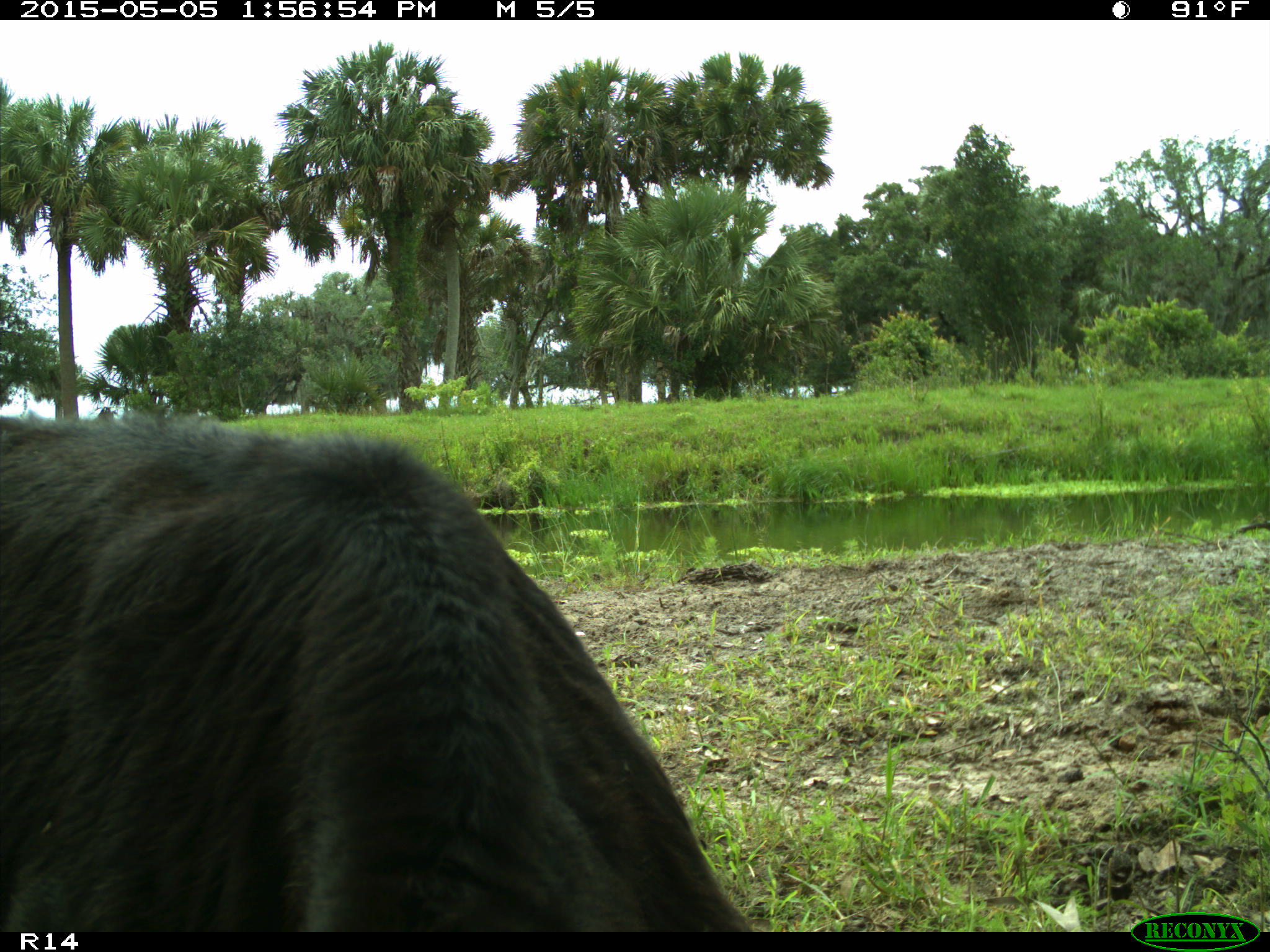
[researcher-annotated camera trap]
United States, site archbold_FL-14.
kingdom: Animalia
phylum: Chordata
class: Mammalia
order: Artiodactyla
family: Bovidae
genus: Bos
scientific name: Bos taurus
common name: domestic cow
Bos taurus (domestic cow).